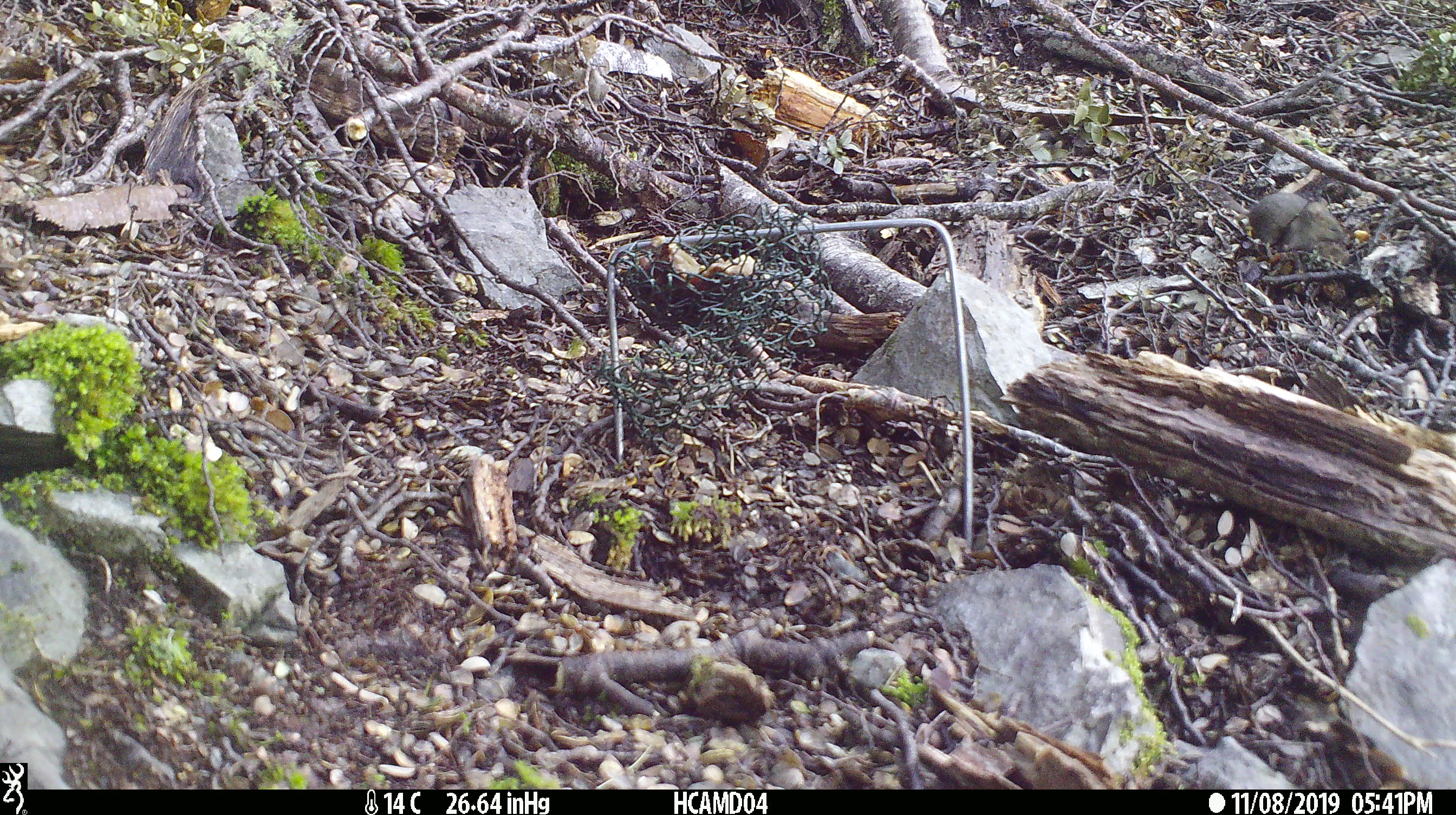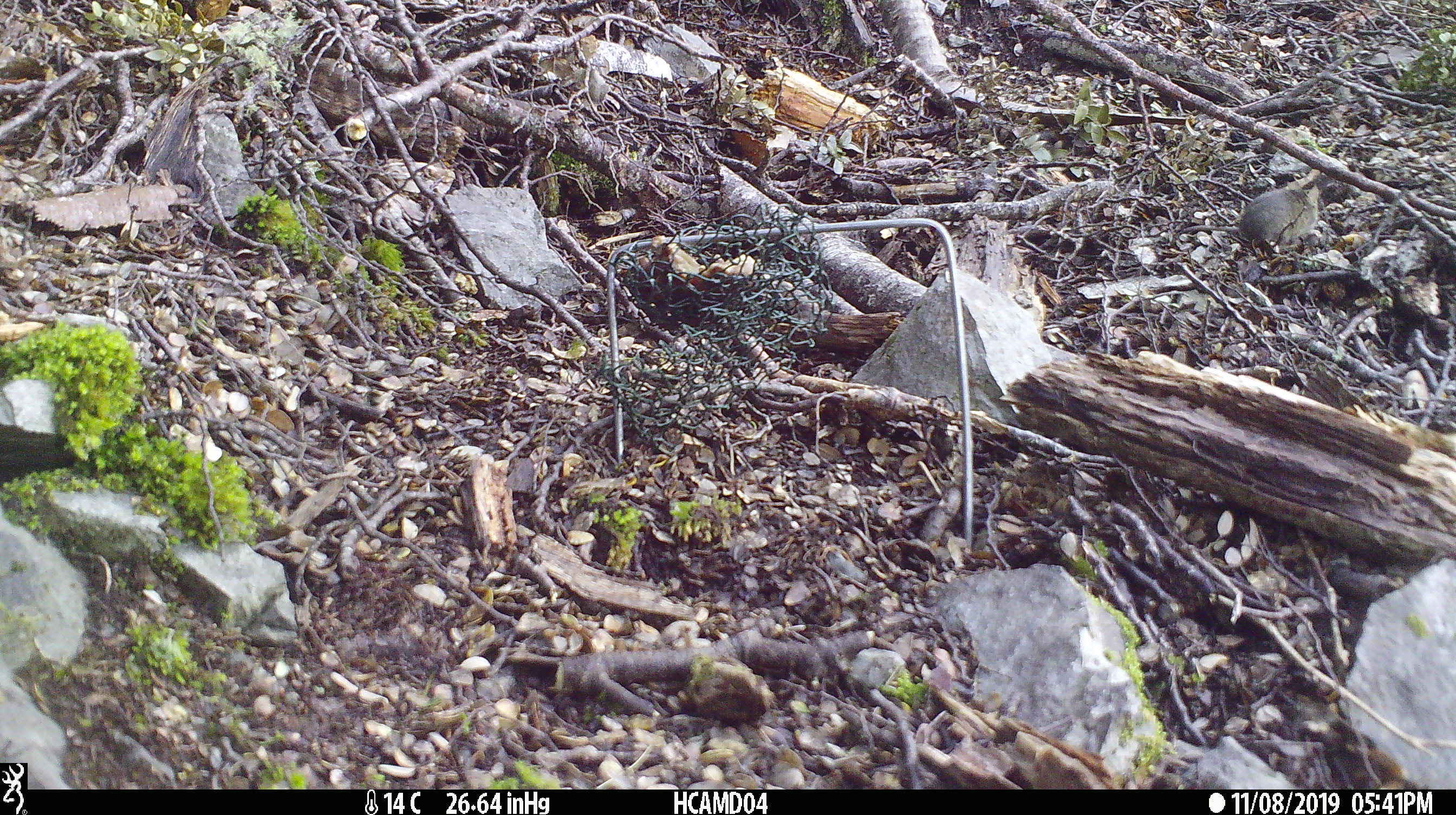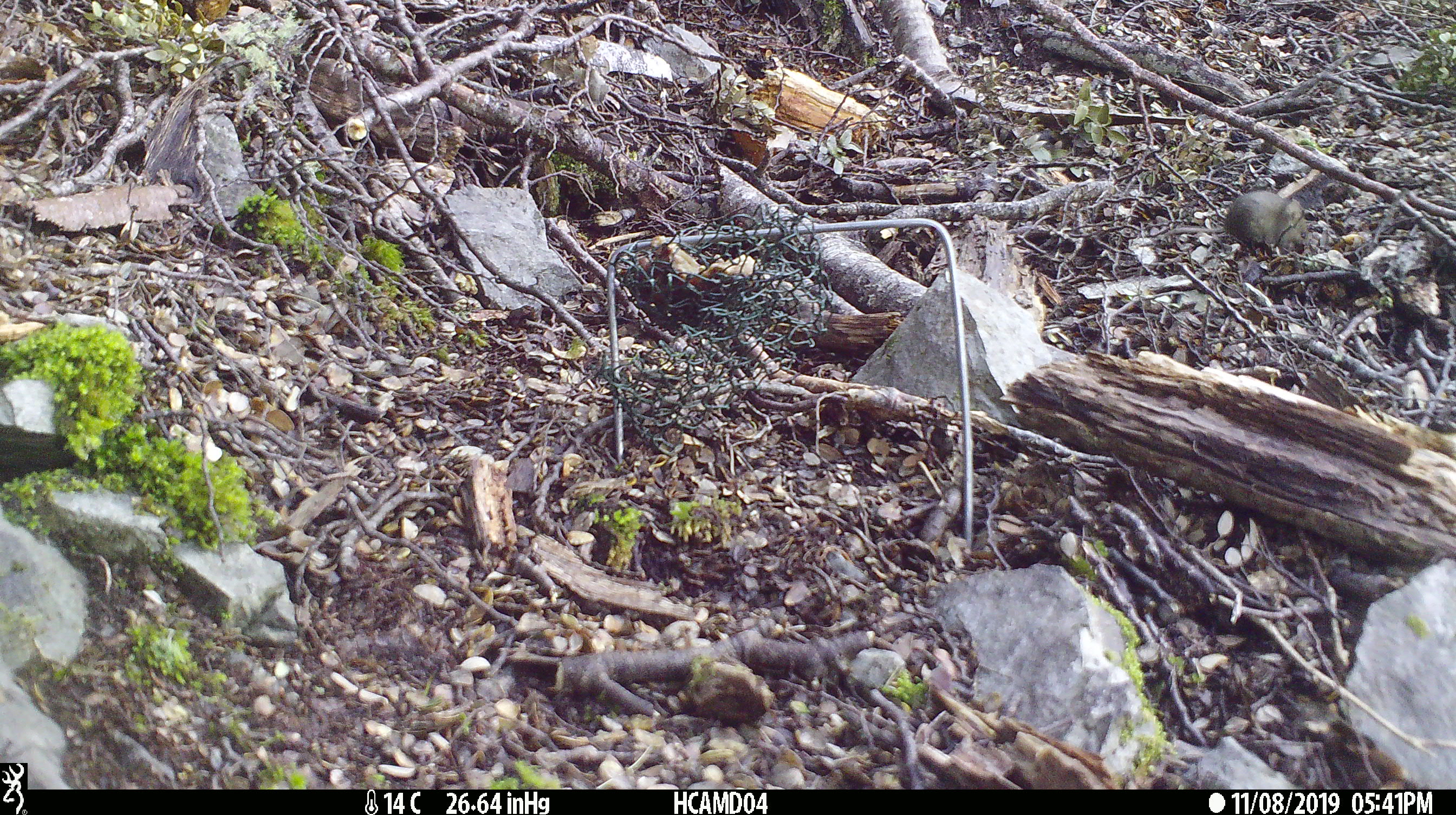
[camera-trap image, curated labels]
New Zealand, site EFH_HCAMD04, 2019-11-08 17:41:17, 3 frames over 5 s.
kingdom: Animalia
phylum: Chordata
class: Mammalia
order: Rodentia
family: Muridae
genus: Mus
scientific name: Mus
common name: mouse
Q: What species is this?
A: Mouse (Mus).